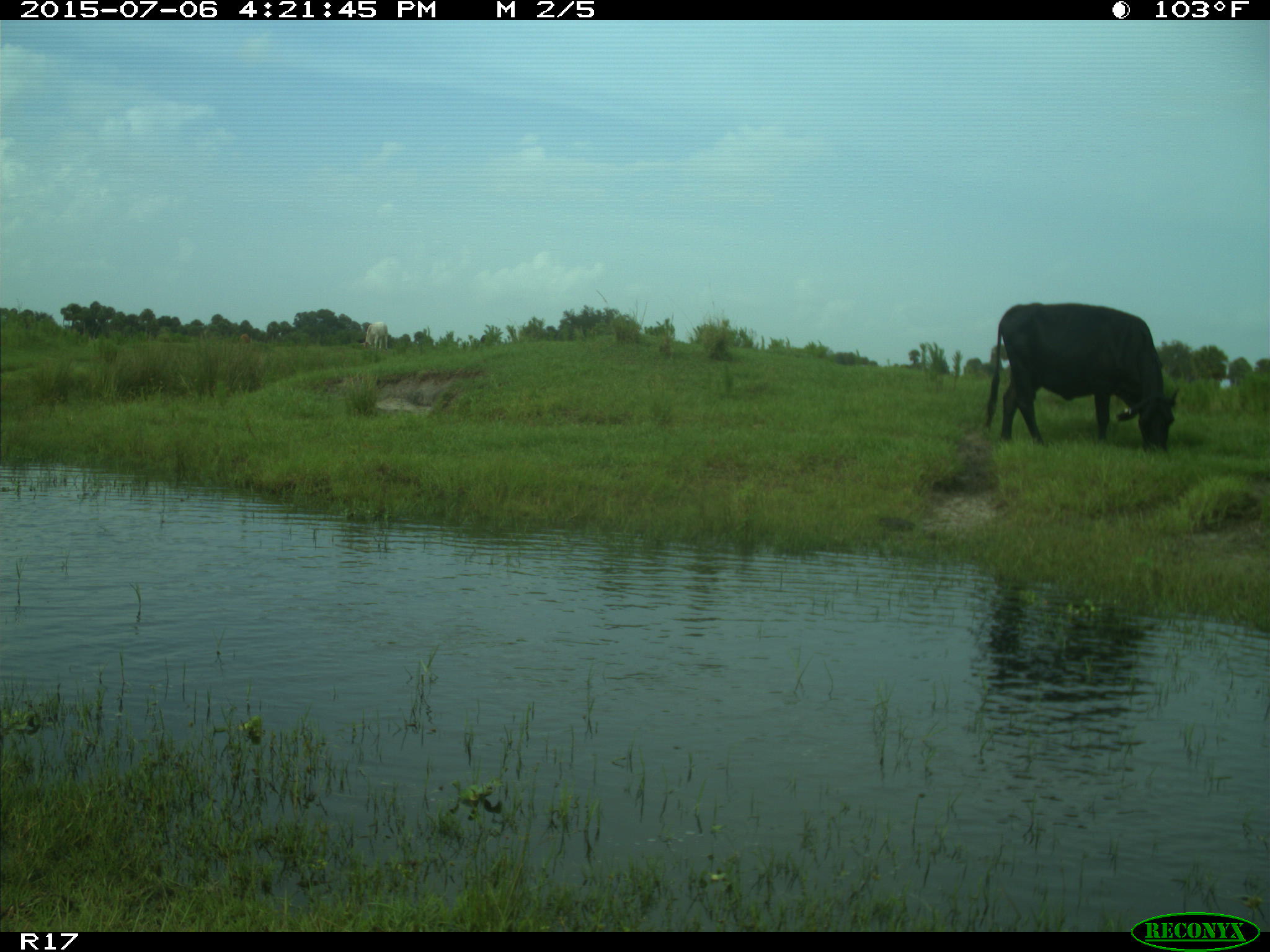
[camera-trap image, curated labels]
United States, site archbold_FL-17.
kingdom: Animalia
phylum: Chordata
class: Mammalia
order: Artiodactyla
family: Bovidae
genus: Bos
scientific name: Bos taurus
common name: domestic cow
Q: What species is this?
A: Bos taurus (domestic cow).